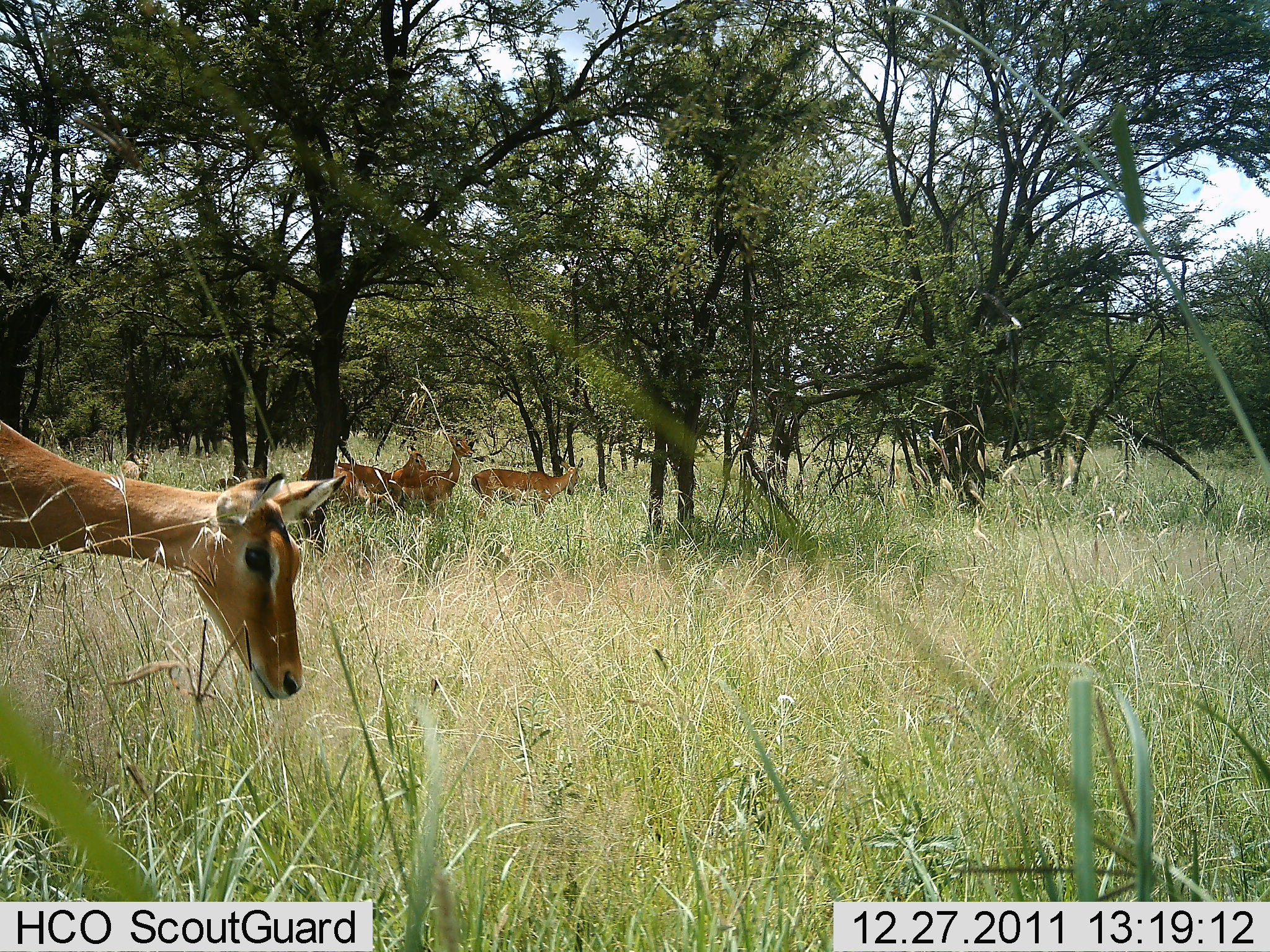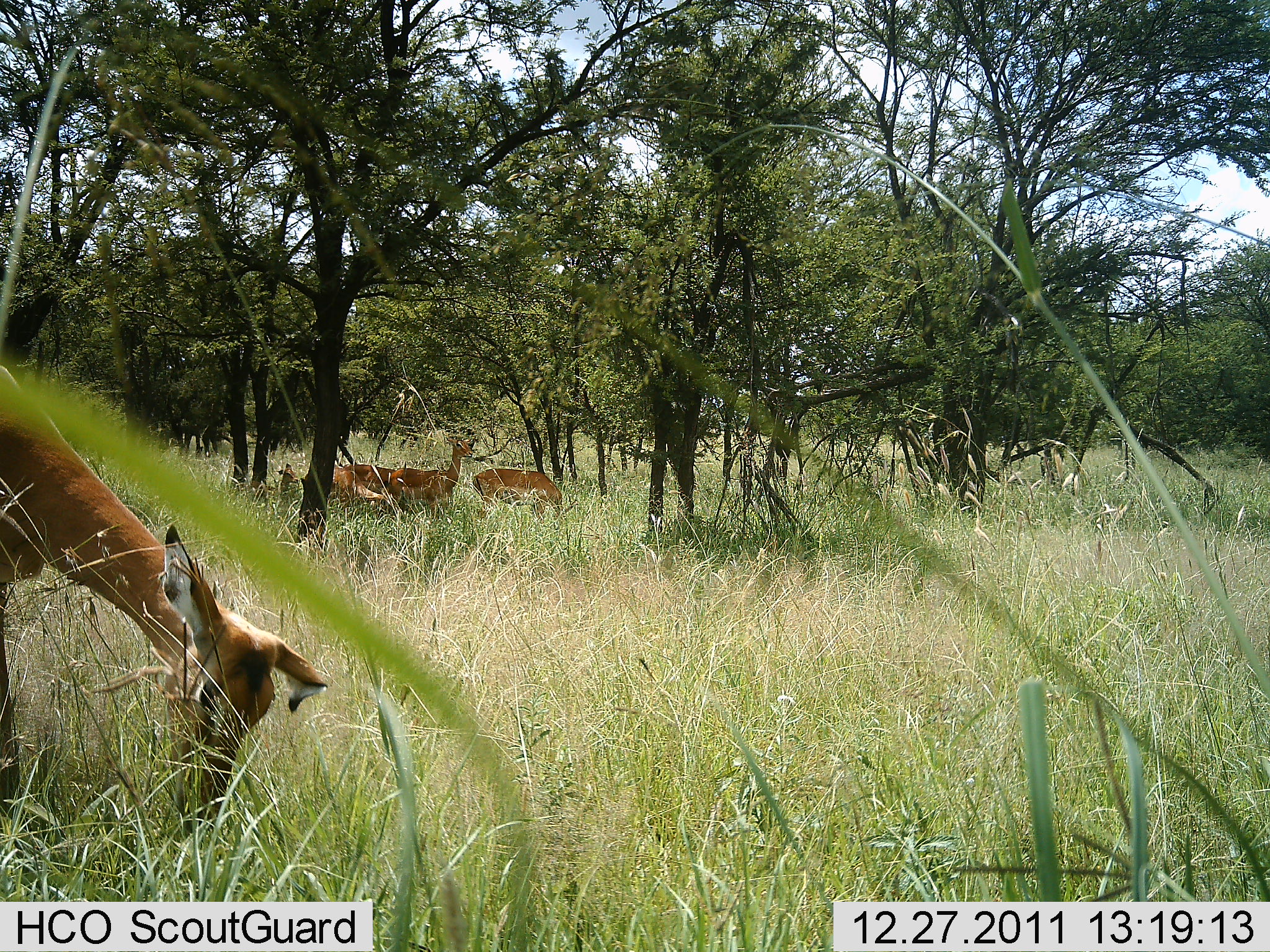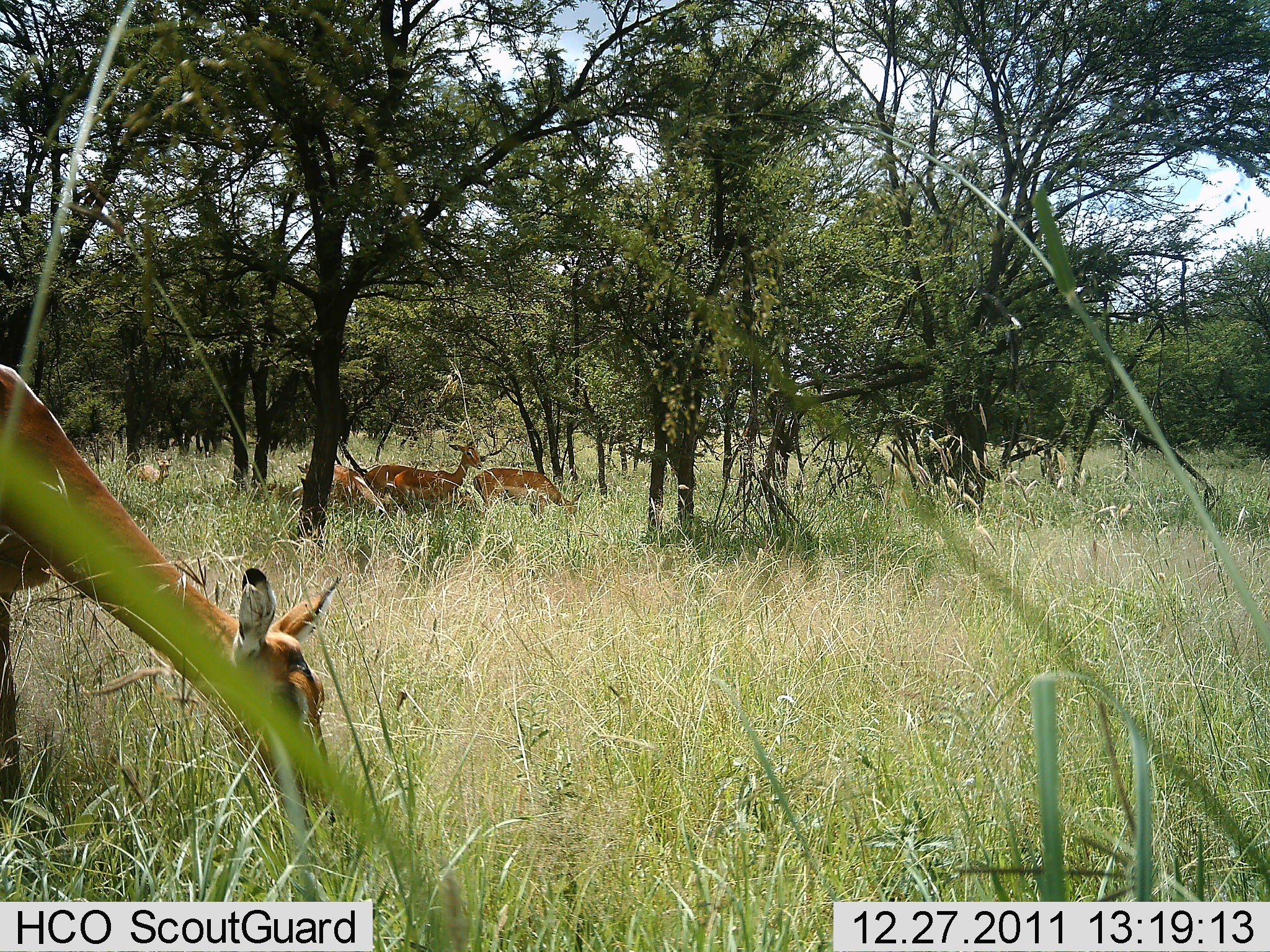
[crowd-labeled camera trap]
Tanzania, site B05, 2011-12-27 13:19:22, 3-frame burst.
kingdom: Animalia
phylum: Chordata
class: Mammalia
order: Artiodactyla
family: Bovidae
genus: Aepyceros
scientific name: Aepyceros melampus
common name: impala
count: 4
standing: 83%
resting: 8%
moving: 0%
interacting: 0%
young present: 0%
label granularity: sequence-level